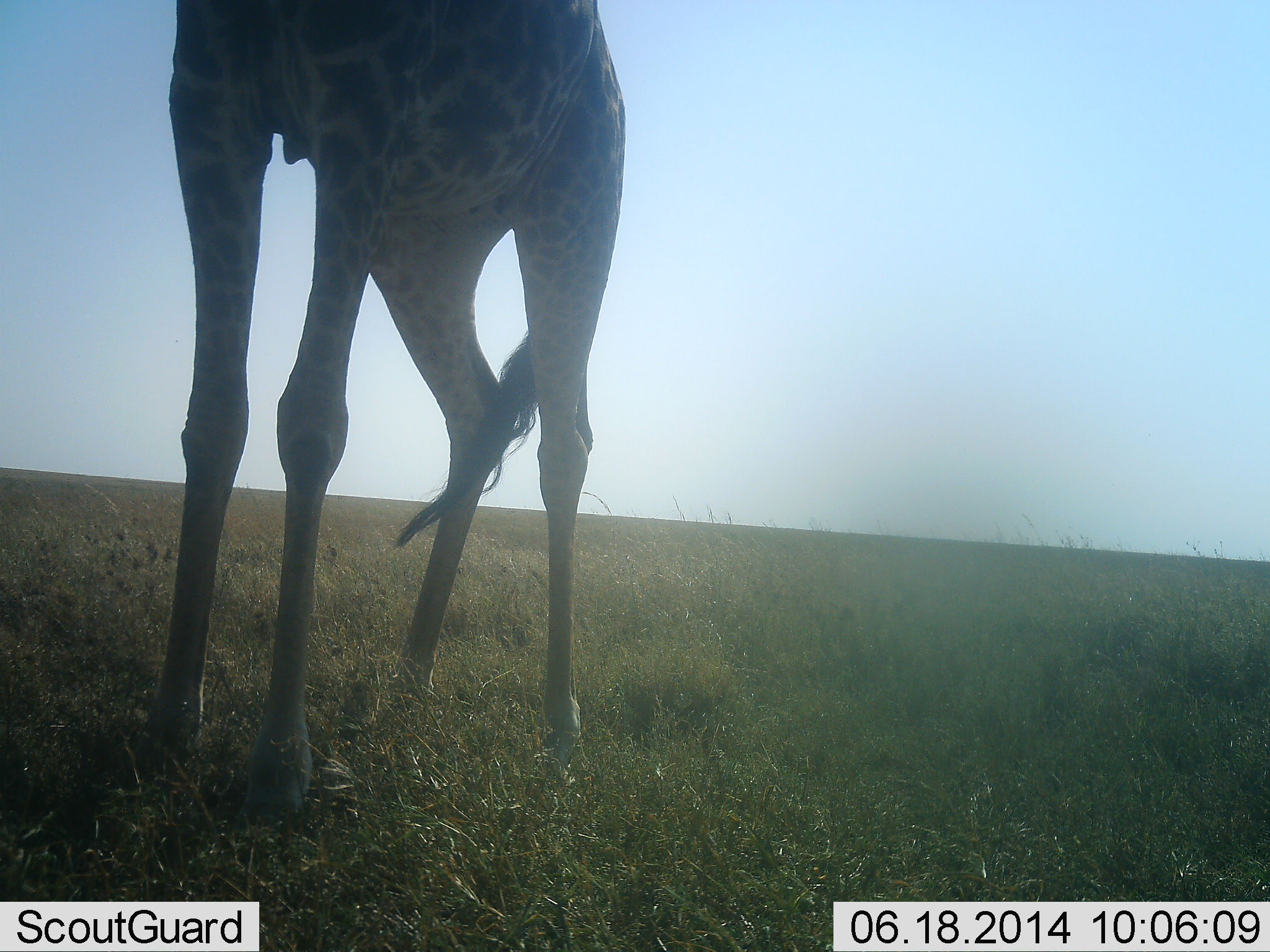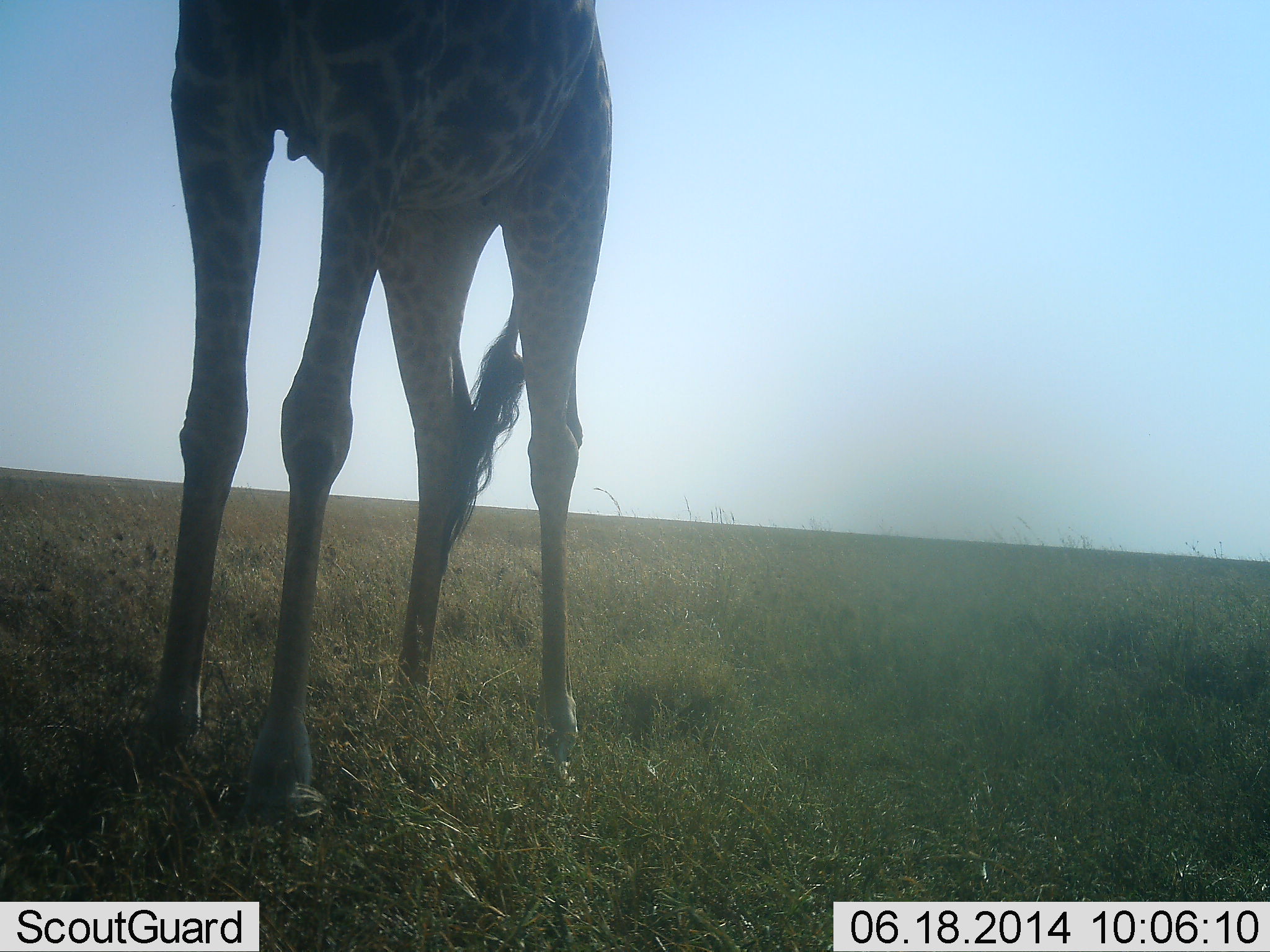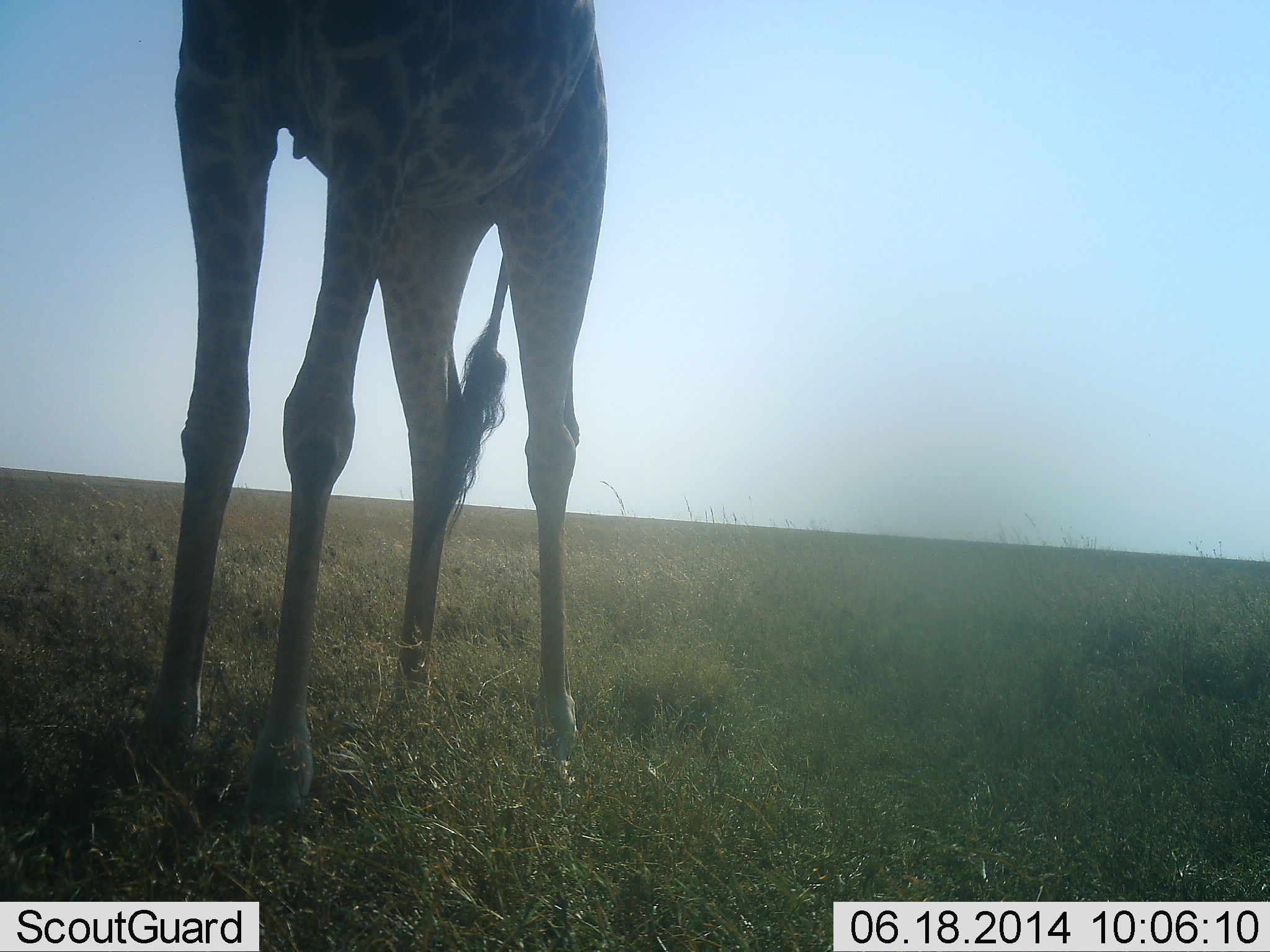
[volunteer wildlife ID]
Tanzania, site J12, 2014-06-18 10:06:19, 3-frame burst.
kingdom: Animalia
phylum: Chordata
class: Mammalia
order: Artiodactyla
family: Giraffidae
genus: Giraffa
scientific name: Giraffa camelopardalis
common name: giraffe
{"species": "giraffe (Giraffa camelopardalis)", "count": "1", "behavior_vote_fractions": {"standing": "100%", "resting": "0%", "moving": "10%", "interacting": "0%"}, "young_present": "0%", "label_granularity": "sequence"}